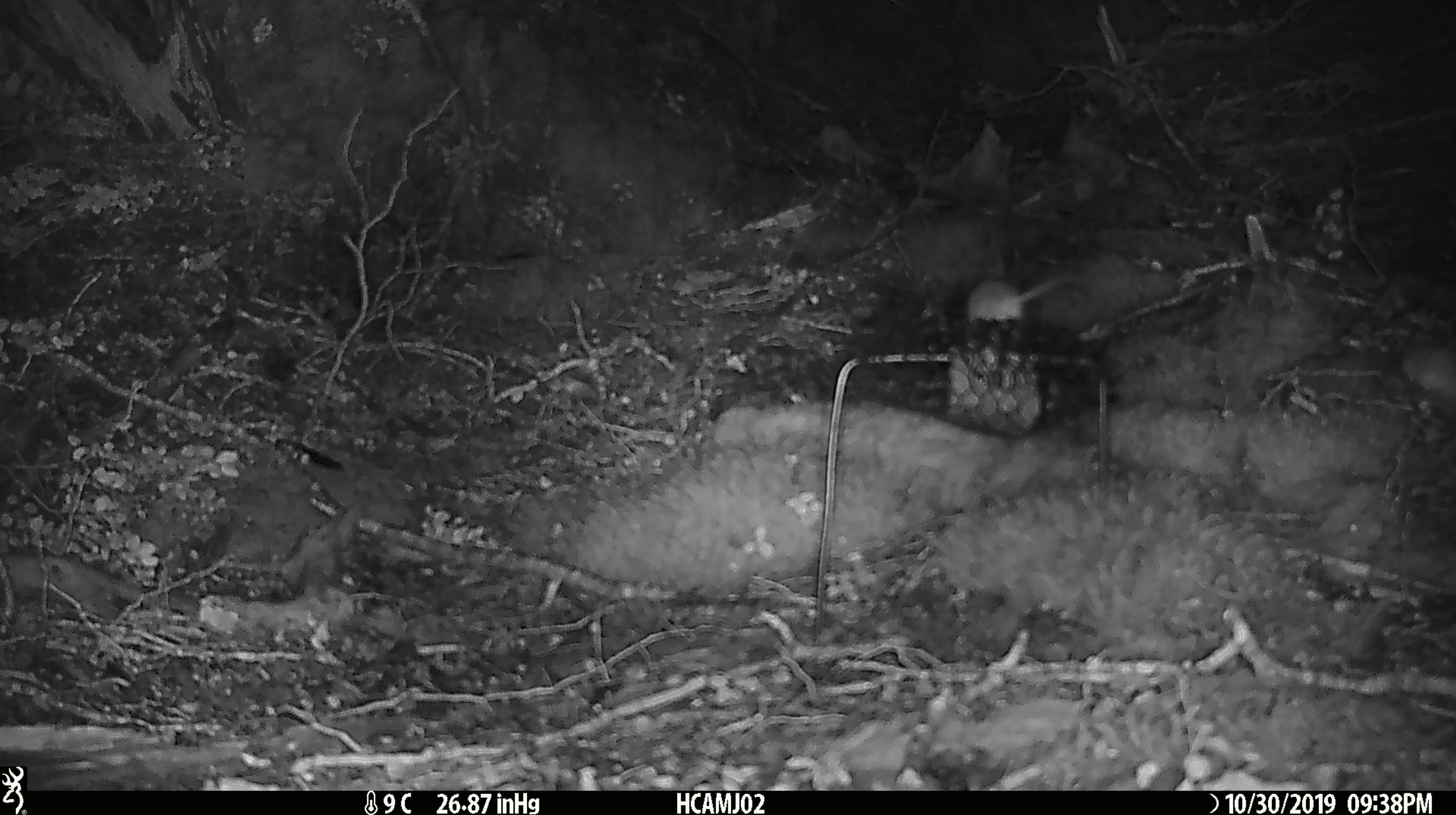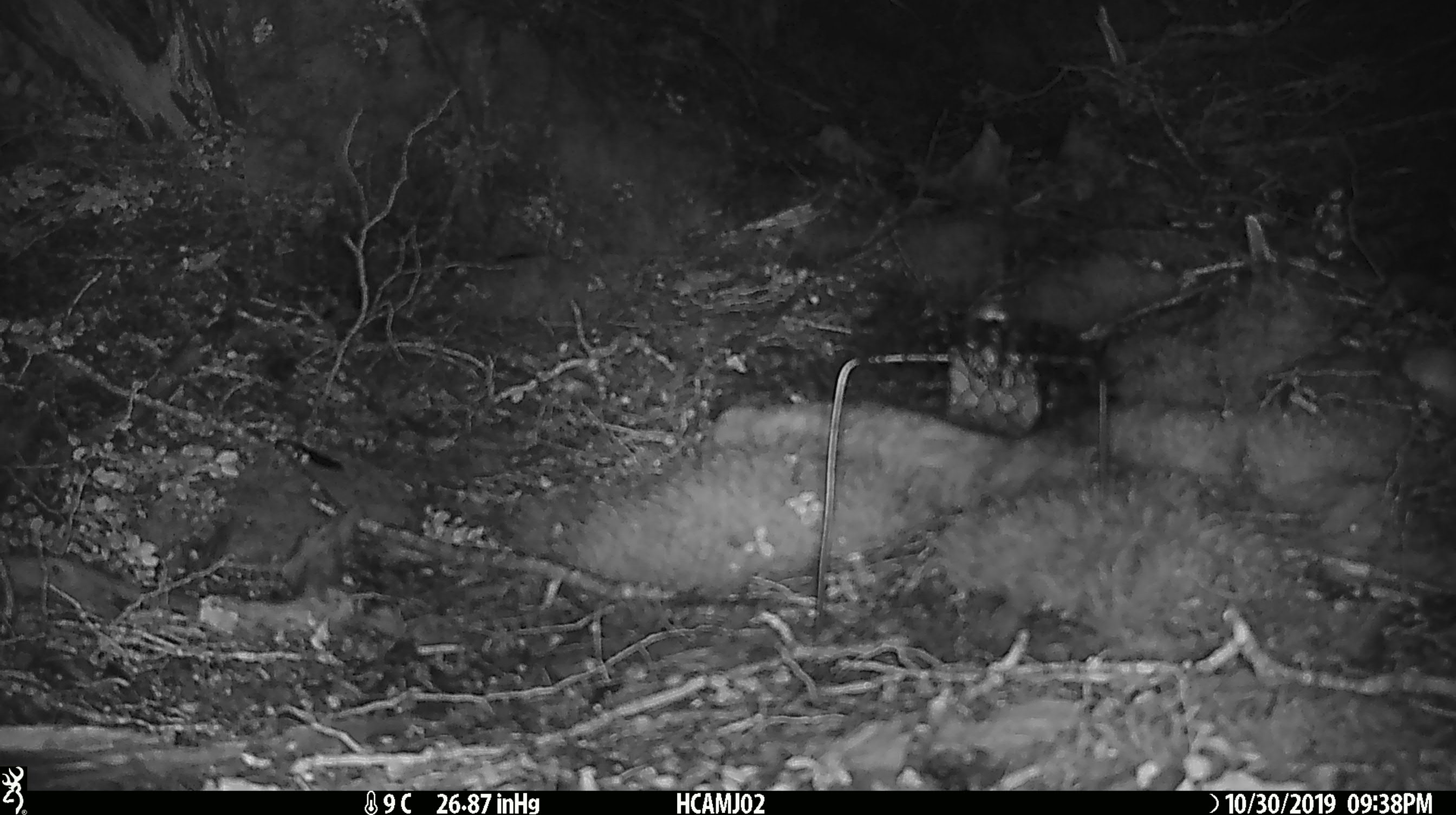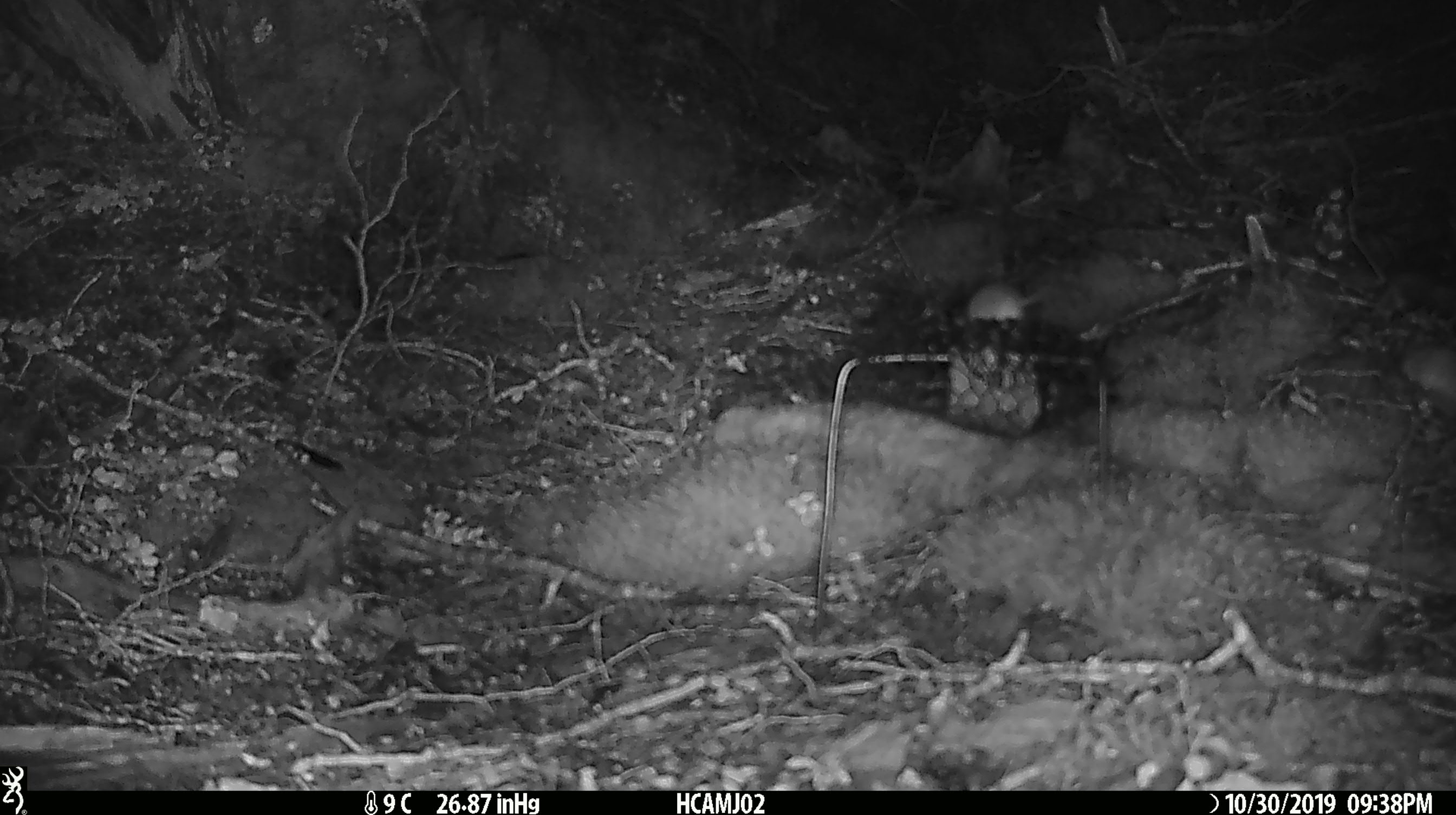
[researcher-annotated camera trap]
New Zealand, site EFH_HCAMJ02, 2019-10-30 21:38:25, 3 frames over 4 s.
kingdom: Animalia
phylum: Chordata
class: Mammalia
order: Rodentia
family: Muridae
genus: Mus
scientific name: Mus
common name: mouse